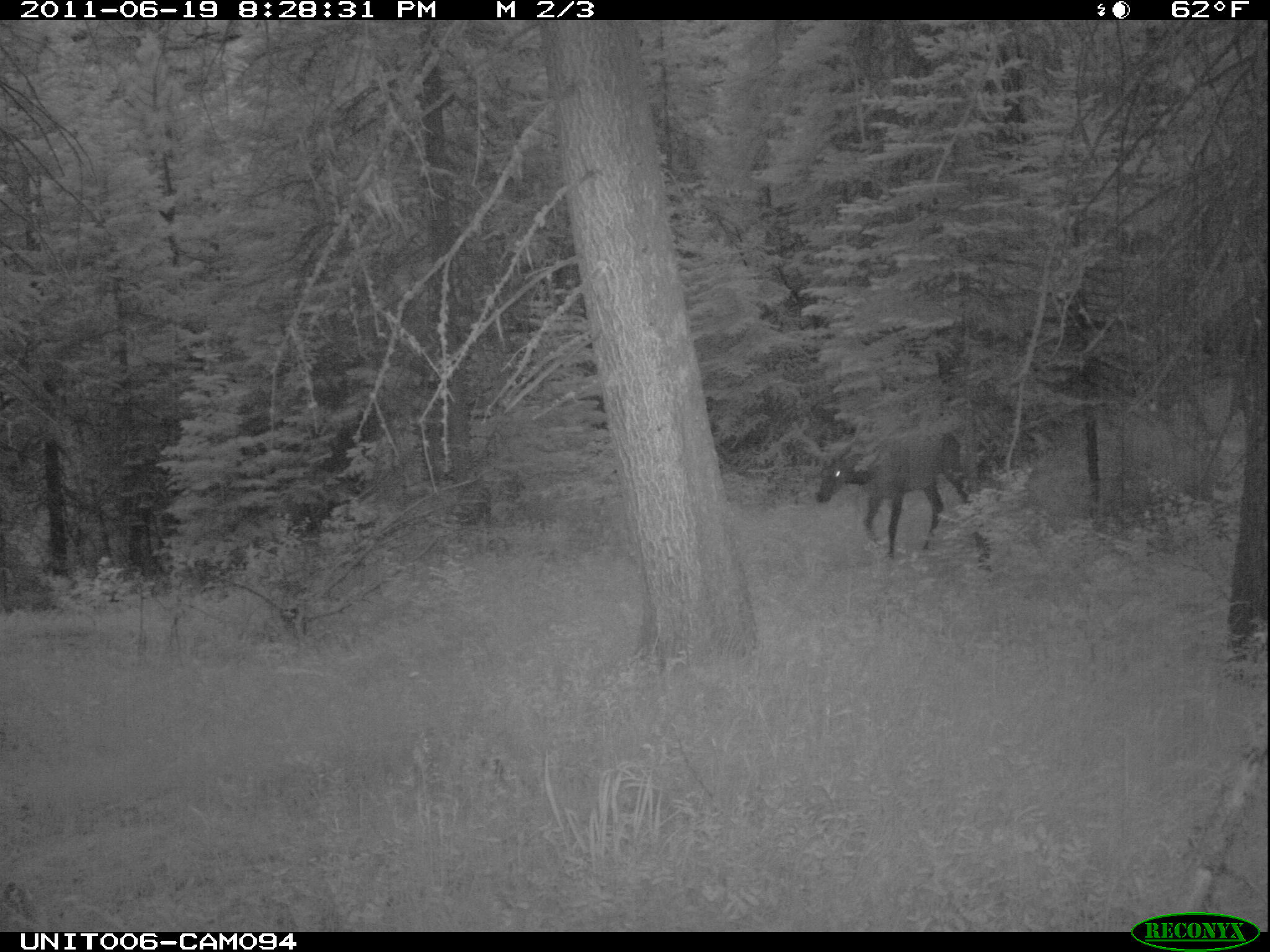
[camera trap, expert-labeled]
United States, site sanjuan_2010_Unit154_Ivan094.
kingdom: Animalia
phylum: Chordata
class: Mammalia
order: Artiodactyla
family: Cervidae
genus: Cervus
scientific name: Cervus elaphus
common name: red deer